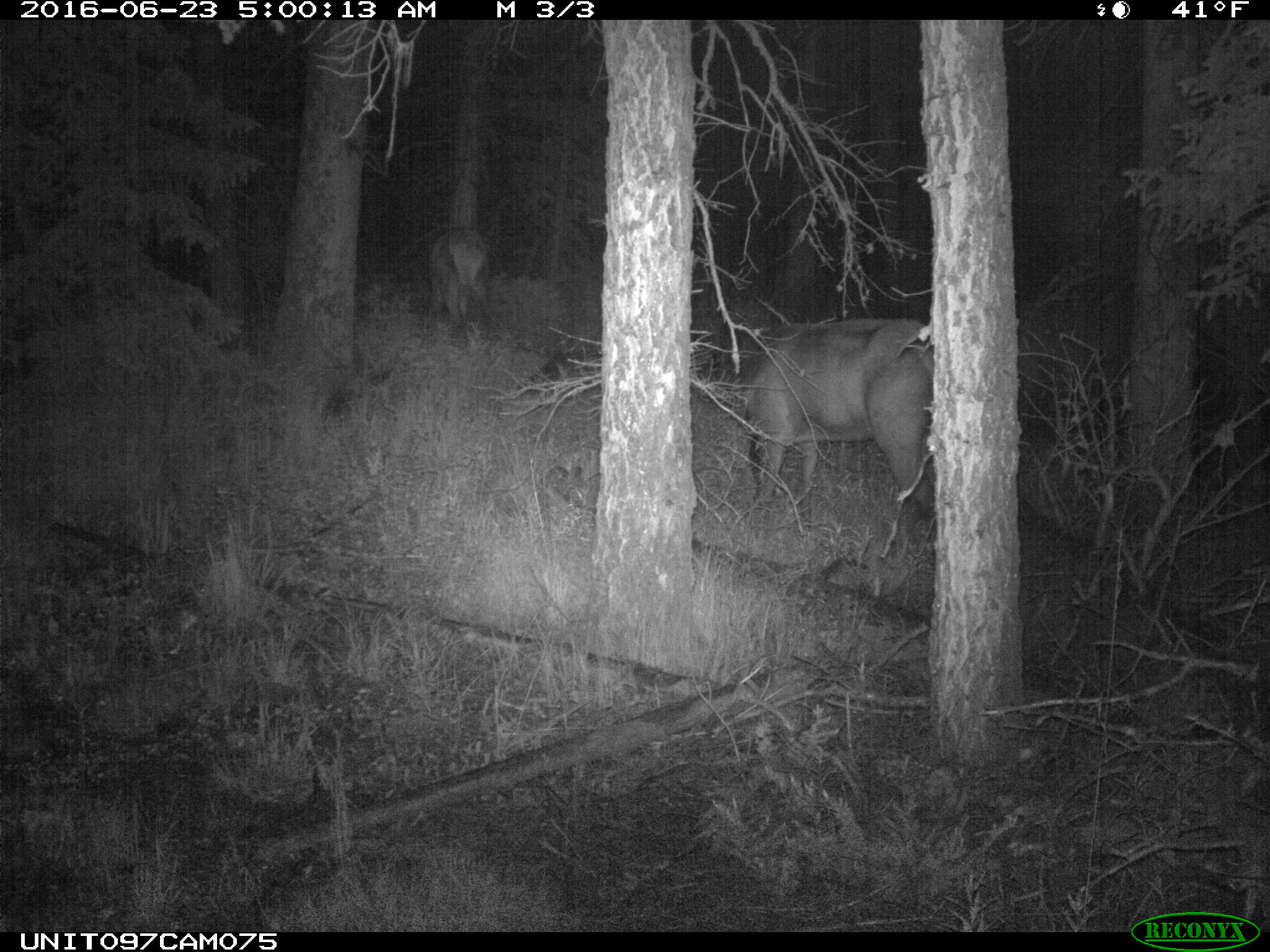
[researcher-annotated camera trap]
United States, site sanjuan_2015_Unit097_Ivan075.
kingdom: Animalia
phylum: Chordata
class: Mammalia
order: Artiodactyla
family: Cervidae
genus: Cervus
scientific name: Cervus elaphus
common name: red deer